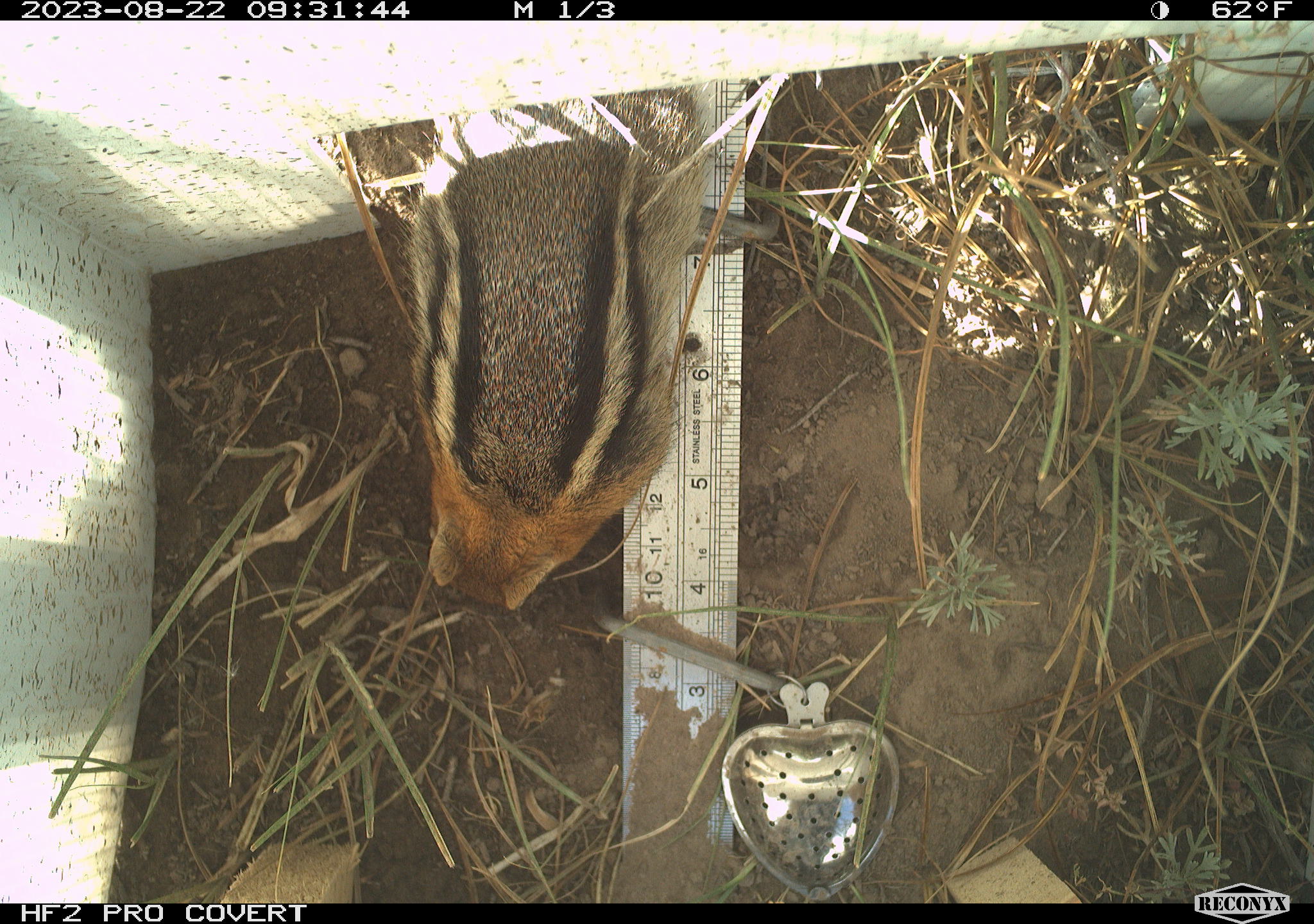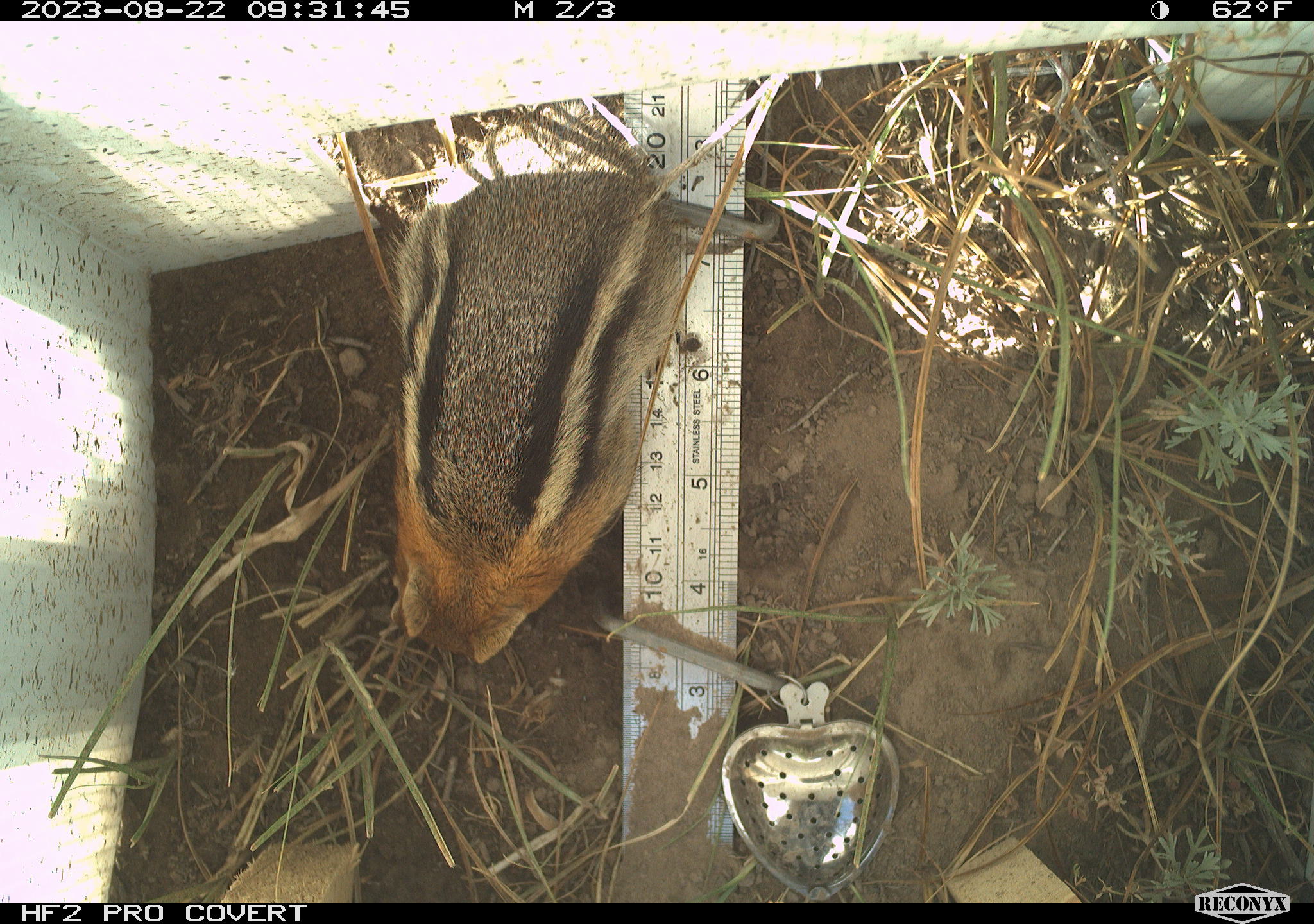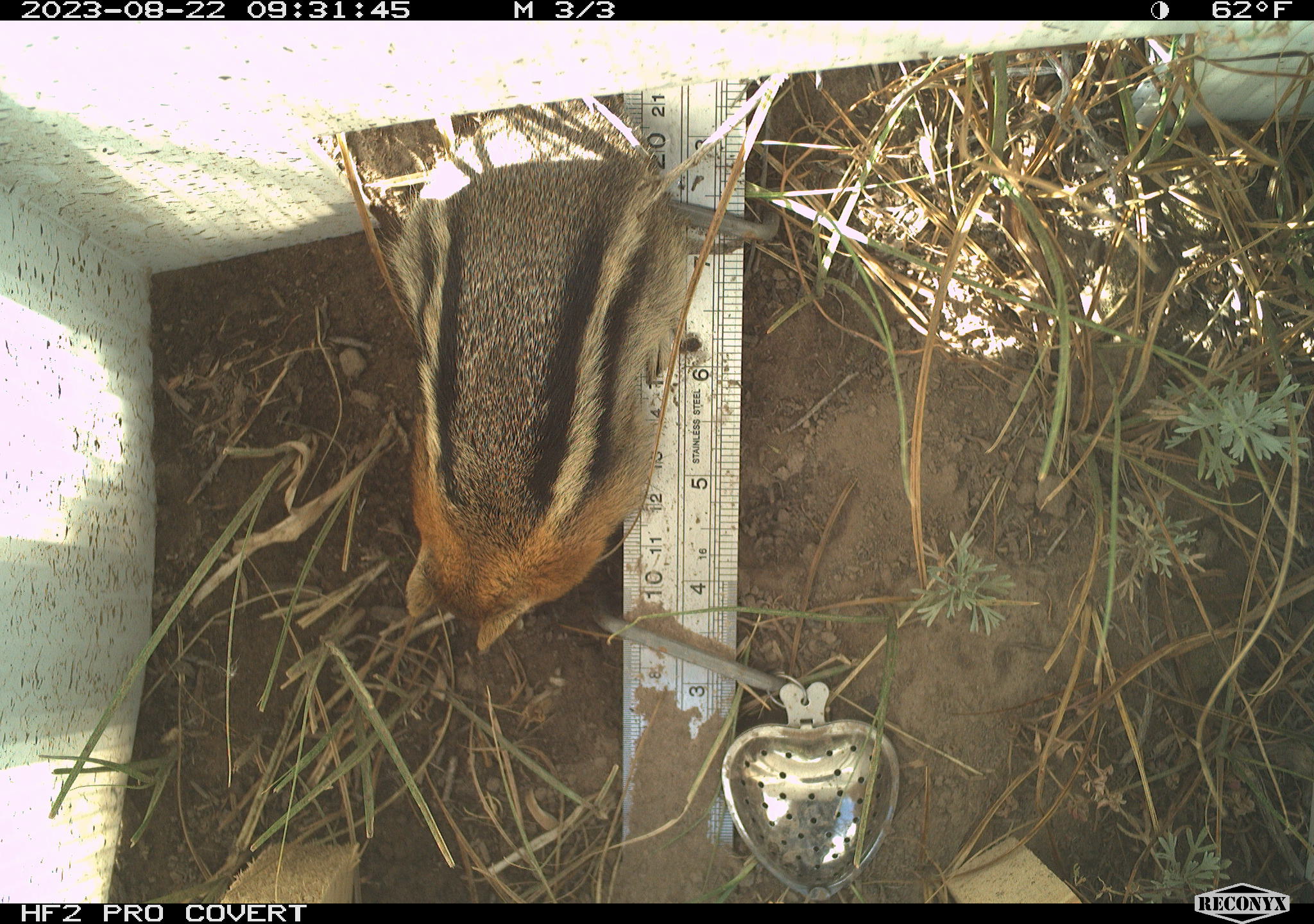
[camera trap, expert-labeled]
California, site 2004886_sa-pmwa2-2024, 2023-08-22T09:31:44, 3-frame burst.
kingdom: Animalia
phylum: Chordata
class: Mammalia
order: Rodentia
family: Sciuridae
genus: Callospermophilus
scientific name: Callospermophilus lateralis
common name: golden mantled ground squirrel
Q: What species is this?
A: Golden mantled ground squirrel (Callospermophilus lateralis).